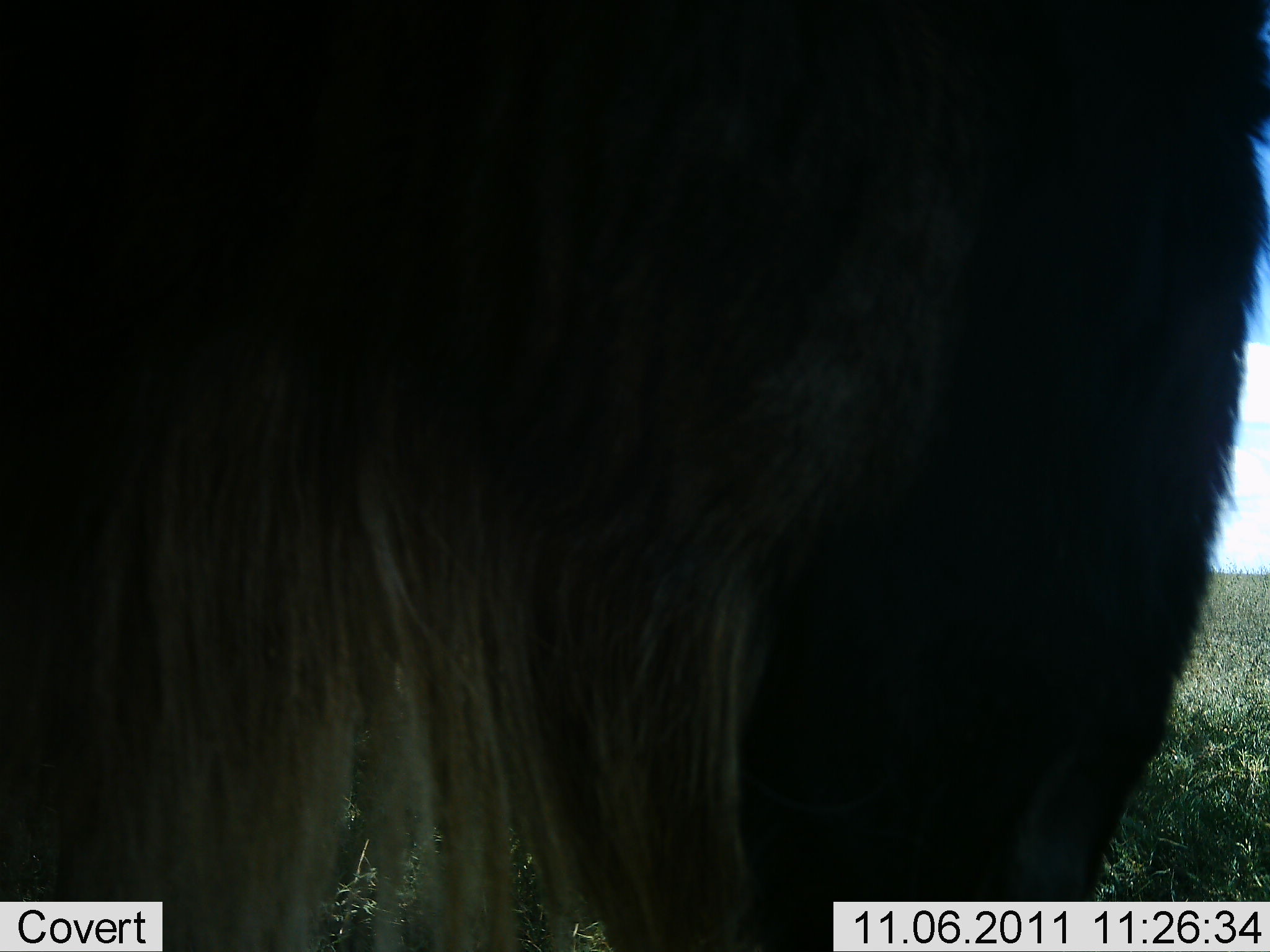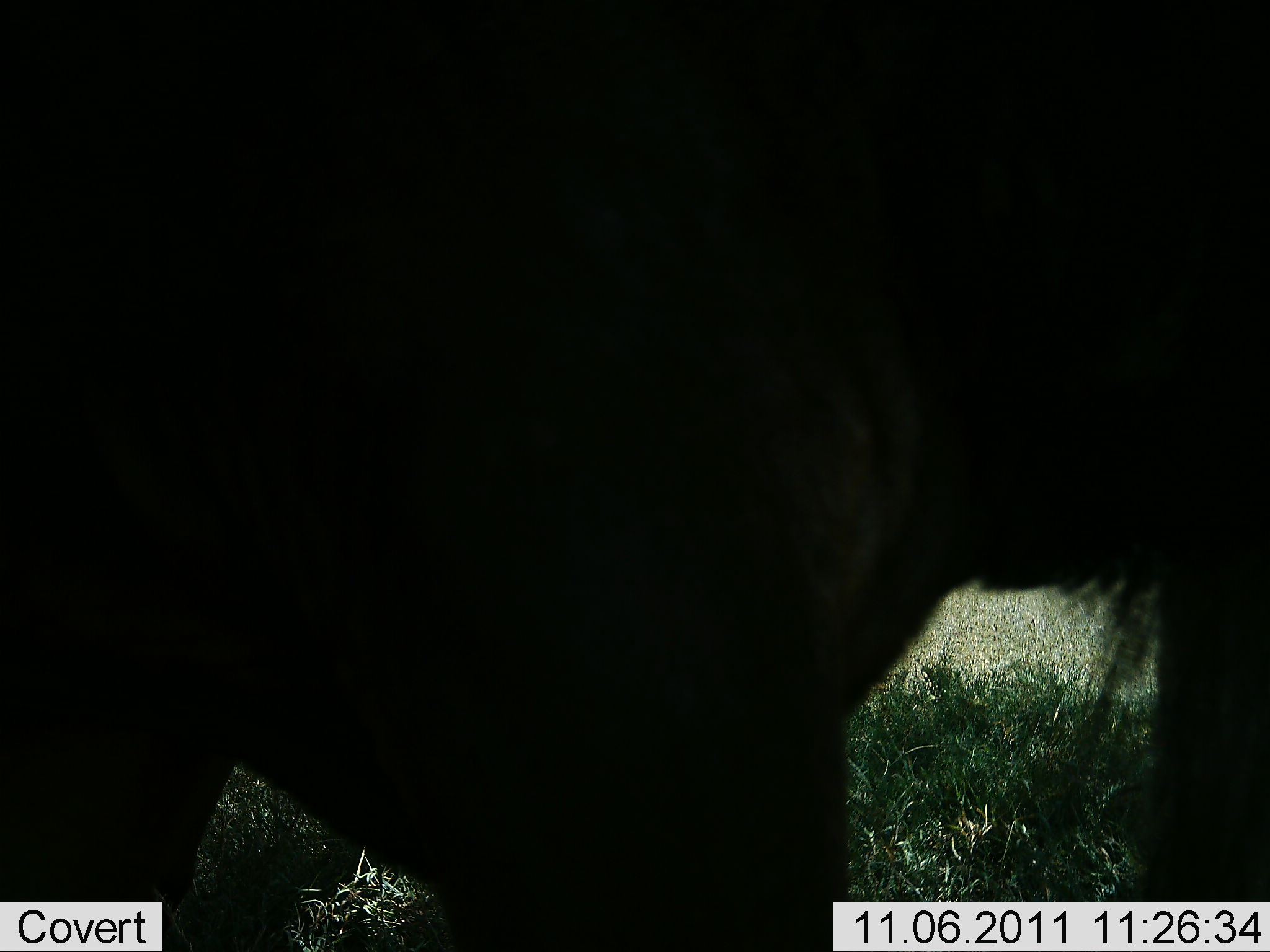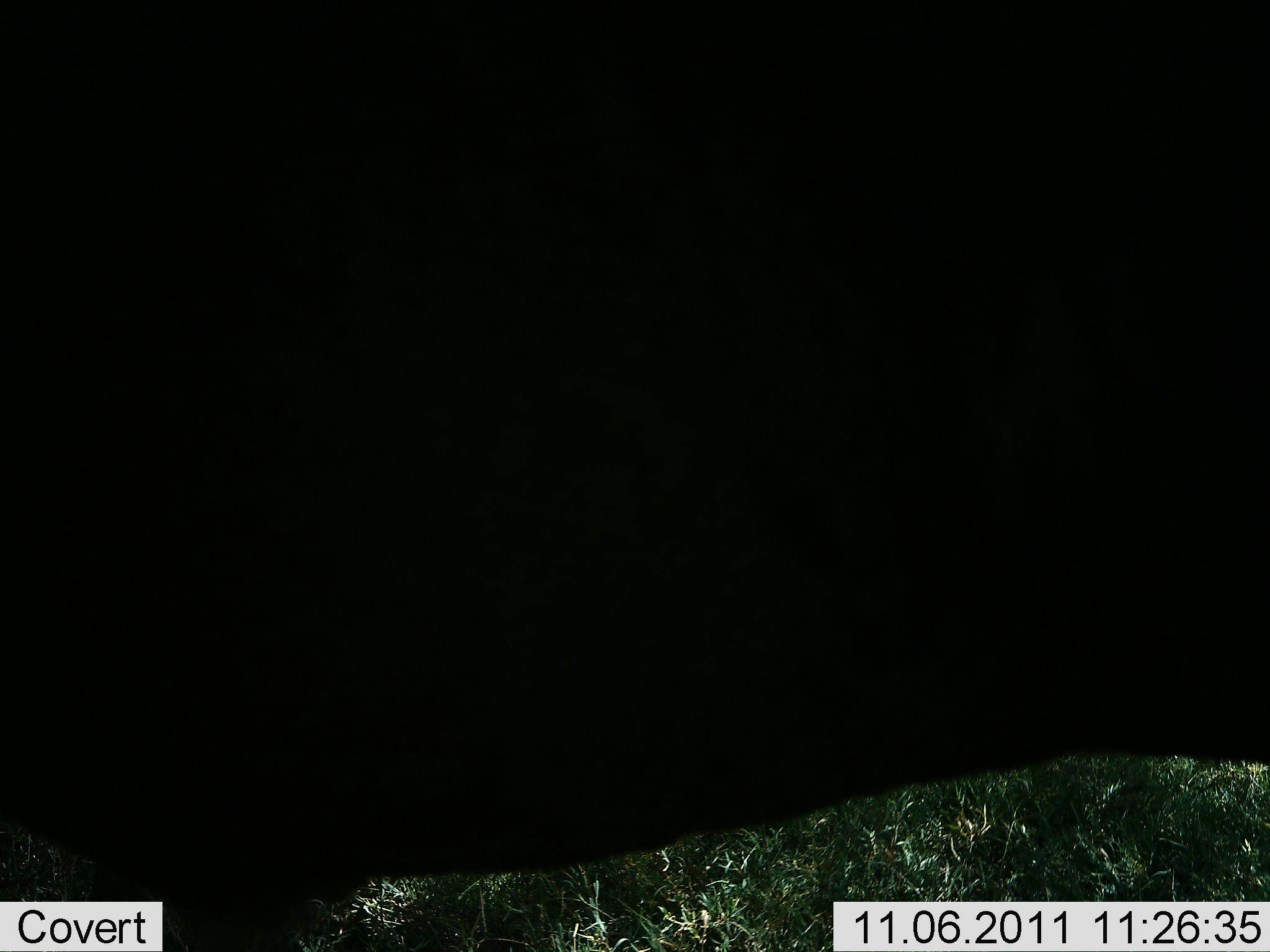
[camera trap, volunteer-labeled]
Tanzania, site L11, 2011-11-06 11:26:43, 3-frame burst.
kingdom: Animalia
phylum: Chordata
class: Mammalia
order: Artiodactyla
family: Bovidae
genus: Connochaetes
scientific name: Connochaetes taurinus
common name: blue wildebeest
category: wildebeest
Wildebeest (blue wildebeest) (Connochaetes taurinus), count 1. Behavior (volunteer vote fractions): standing 36%, resting 0%, moving 73%, interacting 0%. Young present (vote fraction): 0%. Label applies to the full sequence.